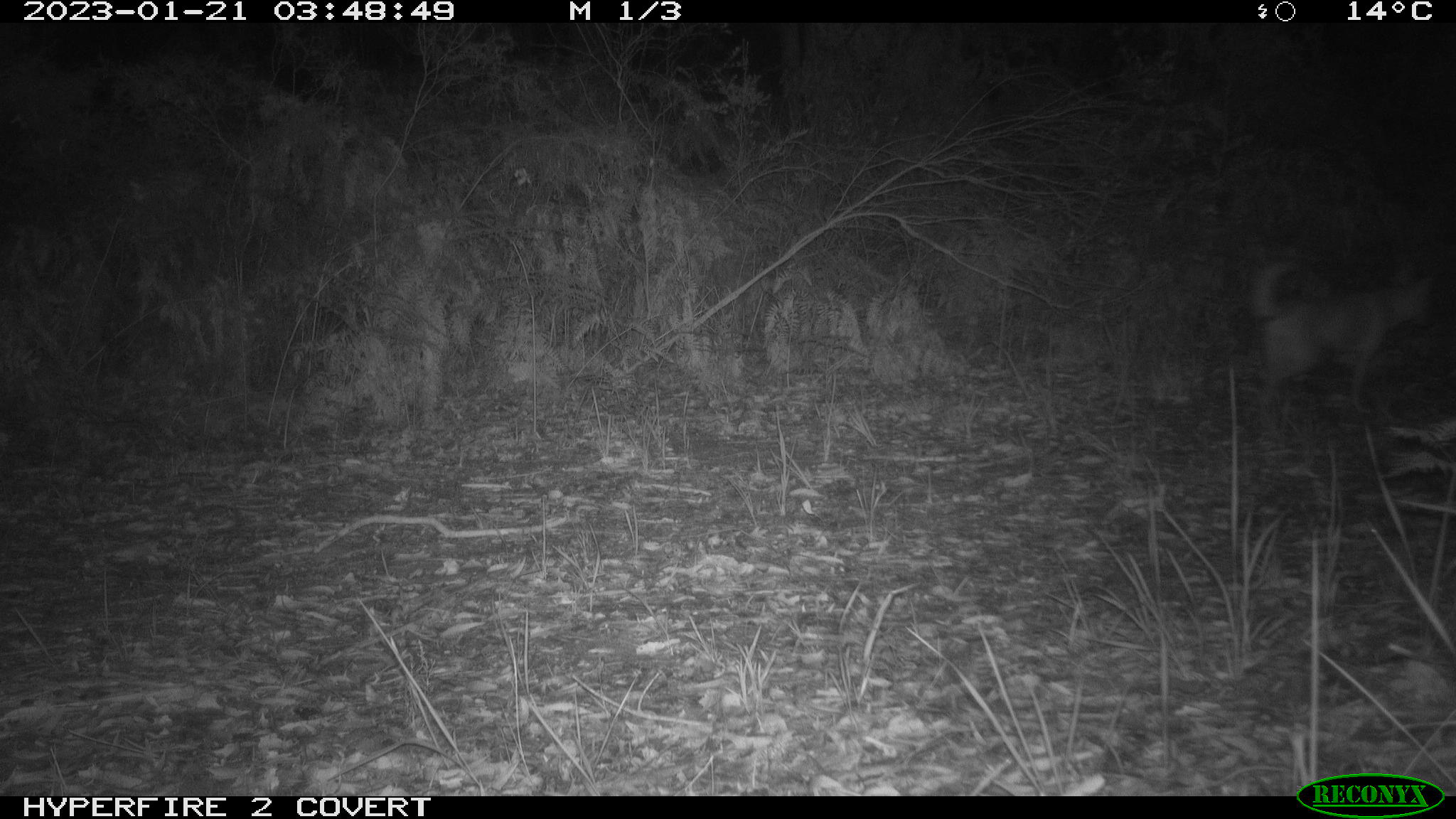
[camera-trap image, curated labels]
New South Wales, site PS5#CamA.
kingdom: Animalia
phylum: Chordata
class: Mammalia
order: Carnivora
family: Canidae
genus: Canis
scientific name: Canis familiaris dingo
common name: dingo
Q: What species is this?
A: Dingo (Canis familiaris dingo).